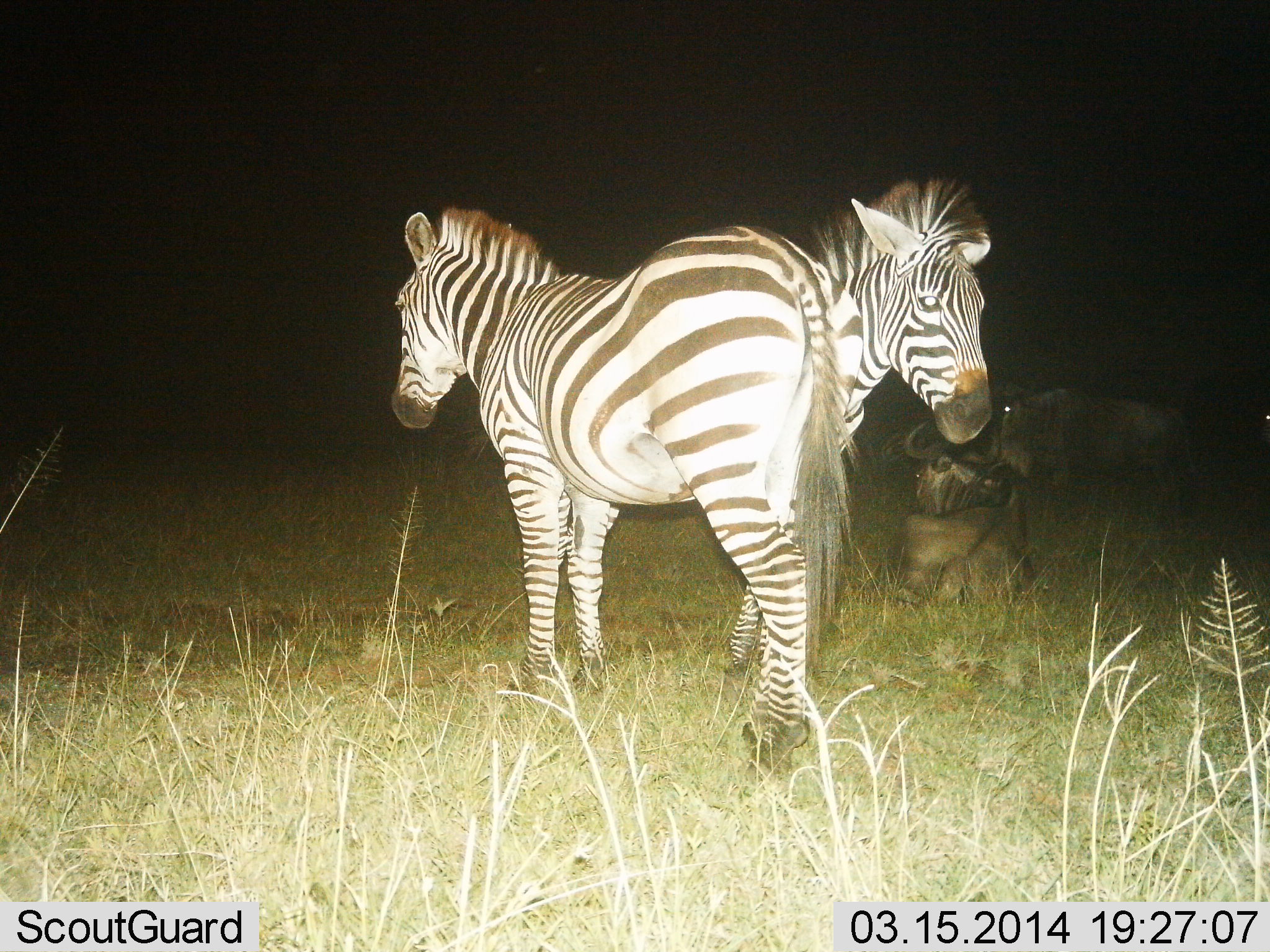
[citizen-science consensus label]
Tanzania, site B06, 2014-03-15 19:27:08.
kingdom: Animalia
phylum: Chordata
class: Mammalia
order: Artiodactyla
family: Bovidae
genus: Connochaetes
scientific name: Connochaetes taurinus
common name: blue wildebeest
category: wildebeest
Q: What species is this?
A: Wildebeest (blue wildebeest) (Connochaetes taurinus).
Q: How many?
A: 2.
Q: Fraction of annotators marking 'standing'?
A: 82%.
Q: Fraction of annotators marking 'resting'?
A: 91%.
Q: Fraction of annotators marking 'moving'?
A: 0%.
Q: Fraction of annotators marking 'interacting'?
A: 0%.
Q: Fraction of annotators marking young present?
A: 0%.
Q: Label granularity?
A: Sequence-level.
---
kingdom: Animalia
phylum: Chordata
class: Mammalia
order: Perissodactyla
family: Equidae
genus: Equus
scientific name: Equus quagga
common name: plains zebra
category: zebra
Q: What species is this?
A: Zebra (plains zebra) (Equus quagga).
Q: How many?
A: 2.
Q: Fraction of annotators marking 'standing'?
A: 85%.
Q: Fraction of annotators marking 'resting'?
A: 0%.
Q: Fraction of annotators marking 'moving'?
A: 15%.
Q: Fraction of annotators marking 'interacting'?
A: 15%.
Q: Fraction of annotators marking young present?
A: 0%.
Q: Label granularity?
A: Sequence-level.